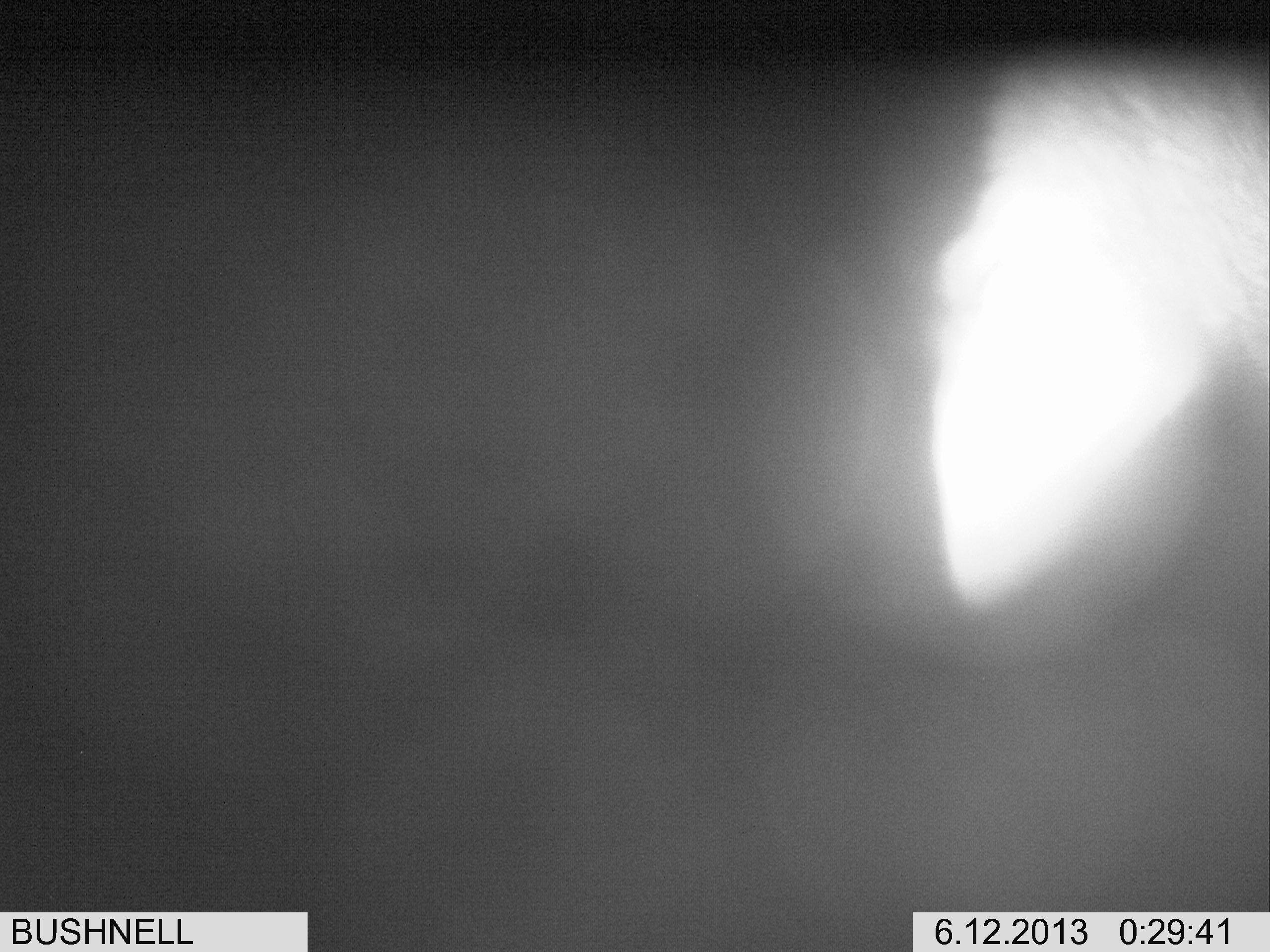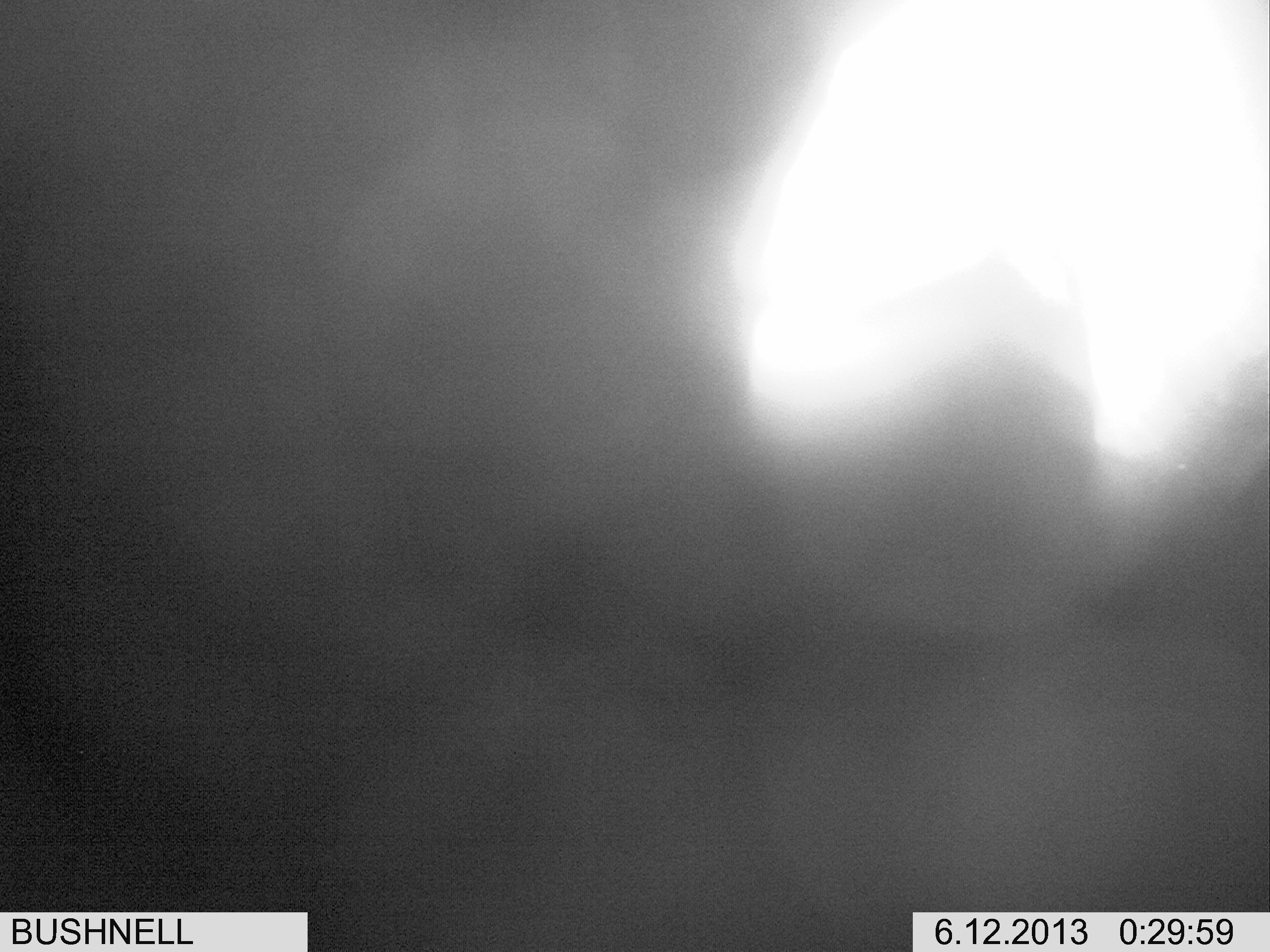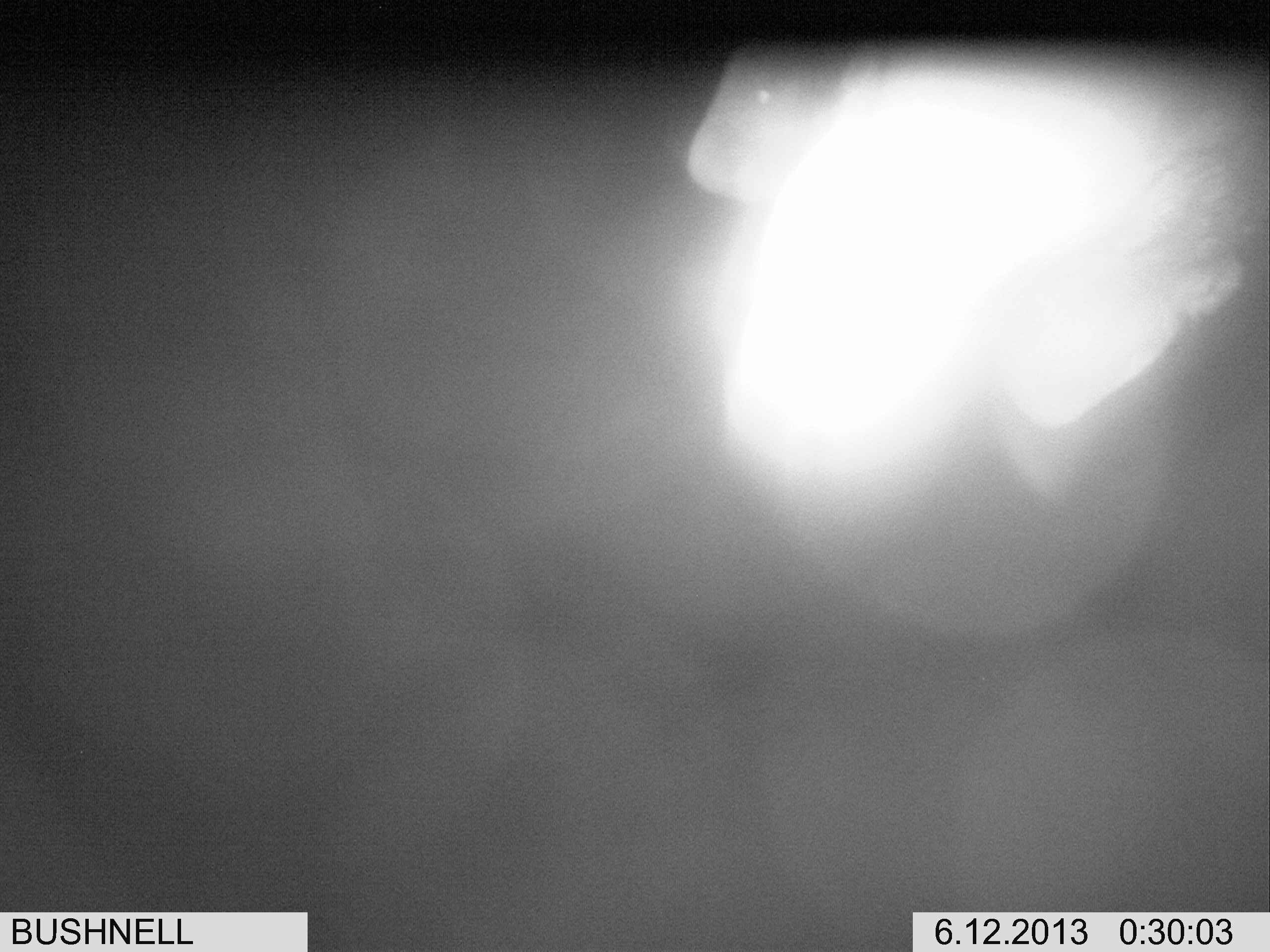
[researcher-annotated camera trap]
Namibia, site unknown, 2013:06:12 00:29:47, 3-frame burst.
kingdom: Animalia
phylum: Chordata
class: Mammalia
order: Carnivora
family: Canidae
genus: Lupulella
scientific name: Lupulella mesomelas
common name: black-backed jackal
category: canis mesomelas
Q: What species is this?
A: Canis mesomelas (black-backed jackal) (Lupulella mesomelas).